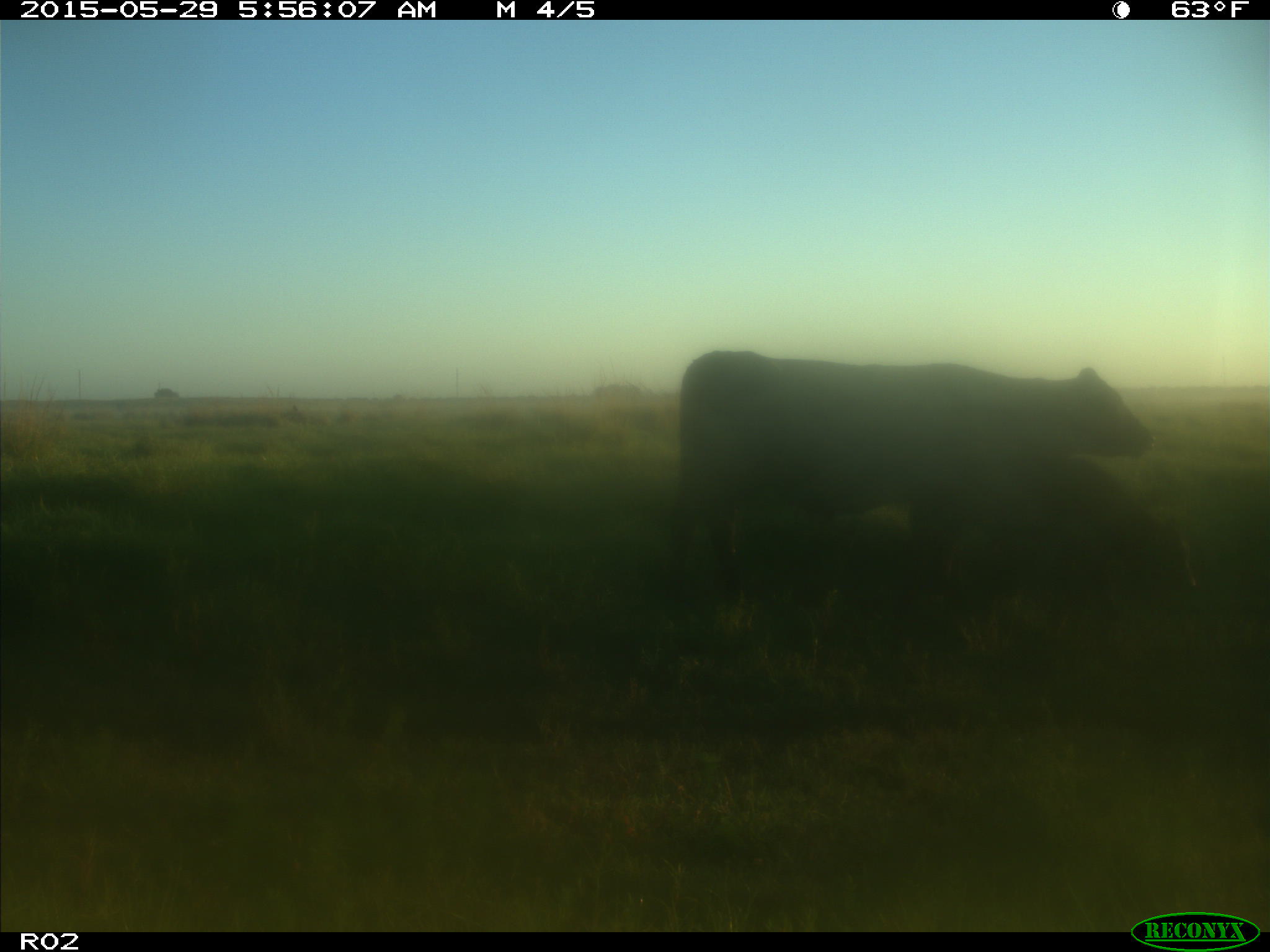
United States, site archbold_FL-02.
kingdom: Animalia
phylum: Chordata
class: Mammalia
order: Artiodactyla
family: Bovidae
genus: Bos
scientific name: Bos taurus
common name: domestic cow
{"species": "Bos taurus (domestic cow)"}